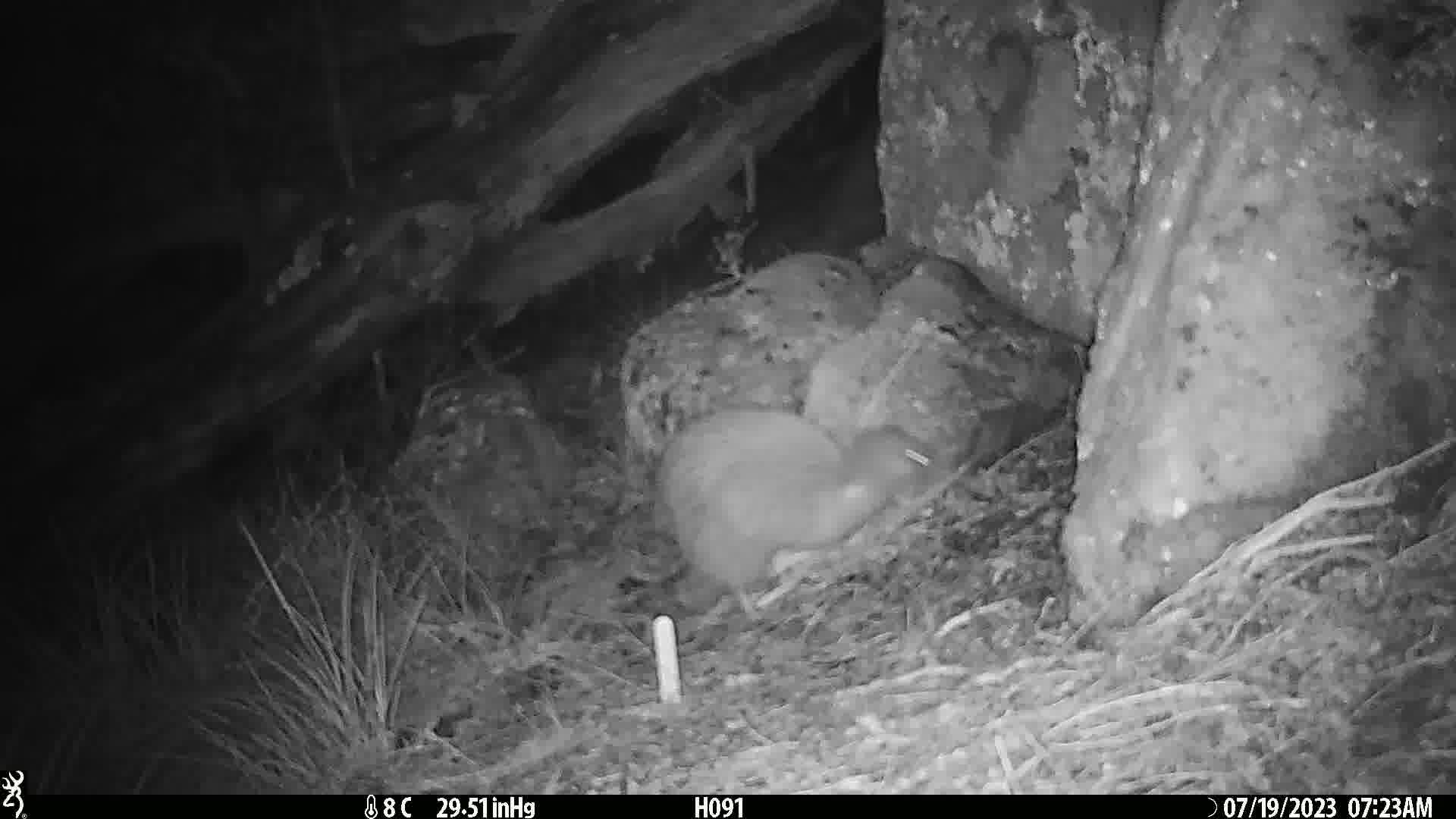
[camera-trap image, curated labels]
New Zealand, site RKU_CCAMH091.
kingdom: Animalia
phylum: Chordata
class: Aves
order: Apterygiformes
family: Apterygidae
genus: Apteryx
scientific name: Apteryx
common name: kiwi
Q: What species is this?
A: Kiwi (Apteryx).